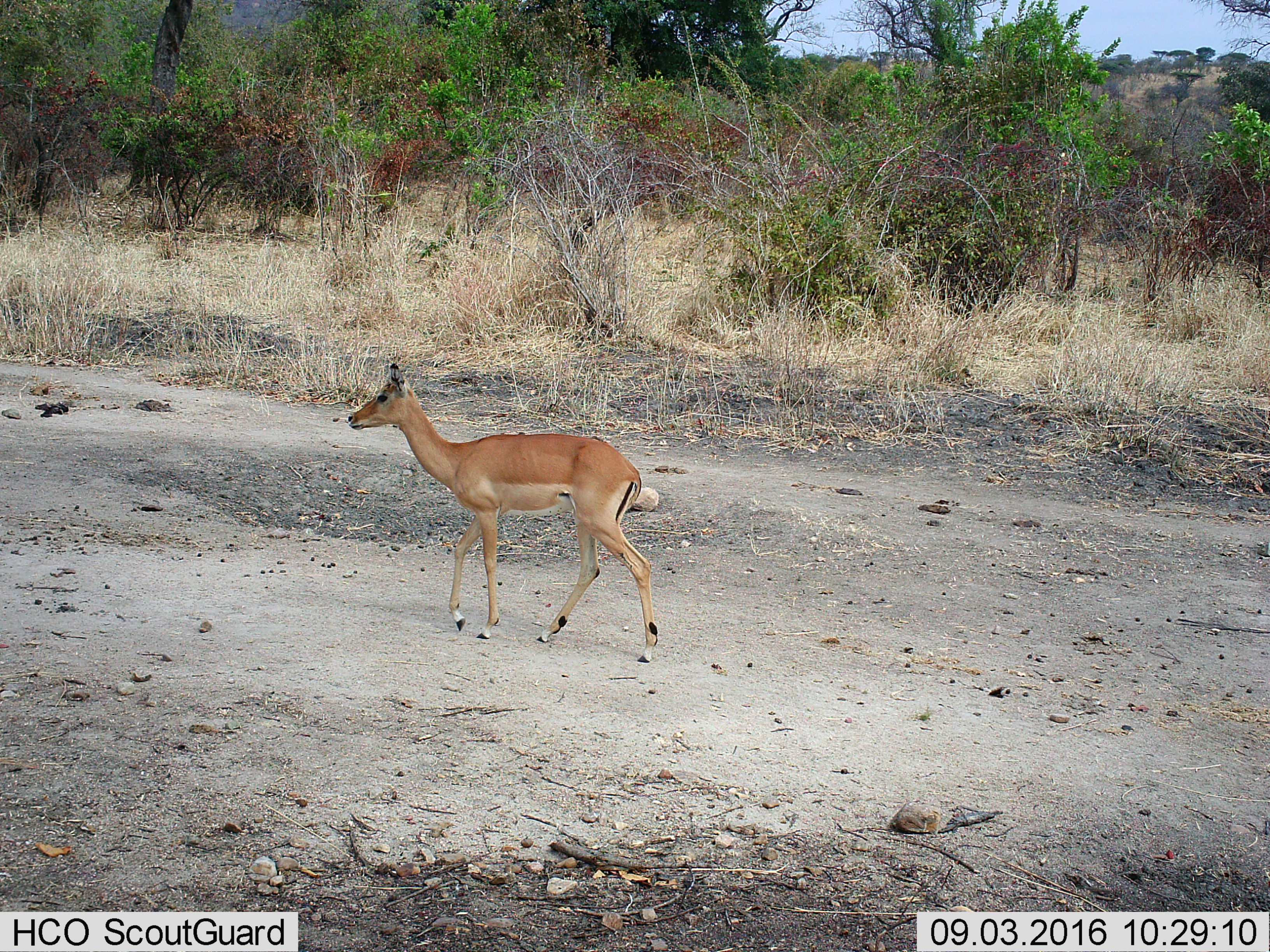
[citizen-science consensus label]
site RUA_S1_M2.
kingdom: Animalia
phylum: Chordata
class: Mammalia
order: Artiodactyla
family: Bovidae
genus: Aepyceros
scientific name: Aepyceros melampus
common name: impala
Impala (Aepyceros melampus), count 1. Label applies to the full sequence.